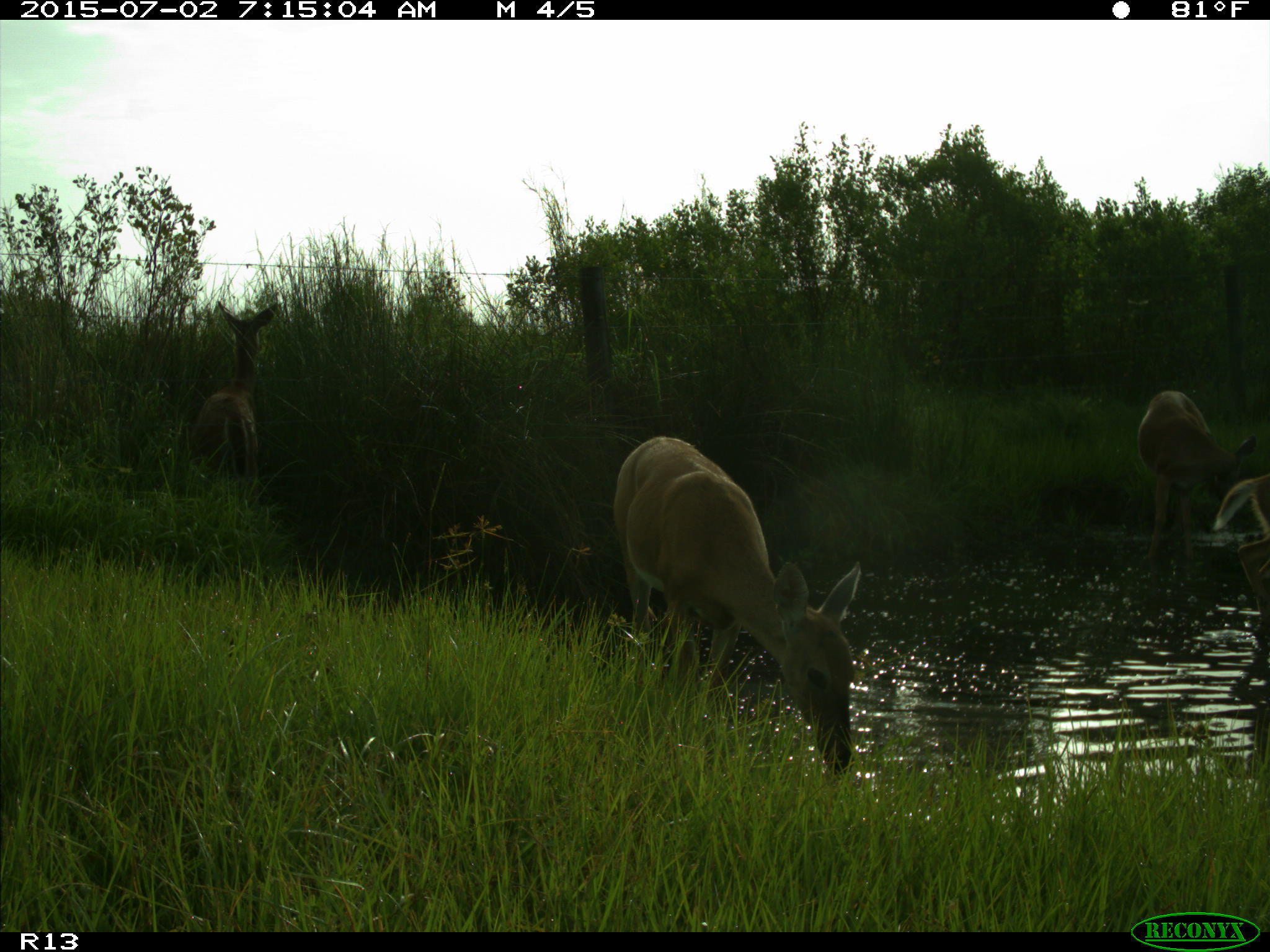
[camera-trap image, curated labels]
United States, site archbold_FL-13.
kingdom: Animalia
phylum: Chordata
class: Mammalia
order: Artiodactyla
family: Cervidae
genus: Odocoileus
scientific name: Odocoileus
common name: deer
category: unidentified deer